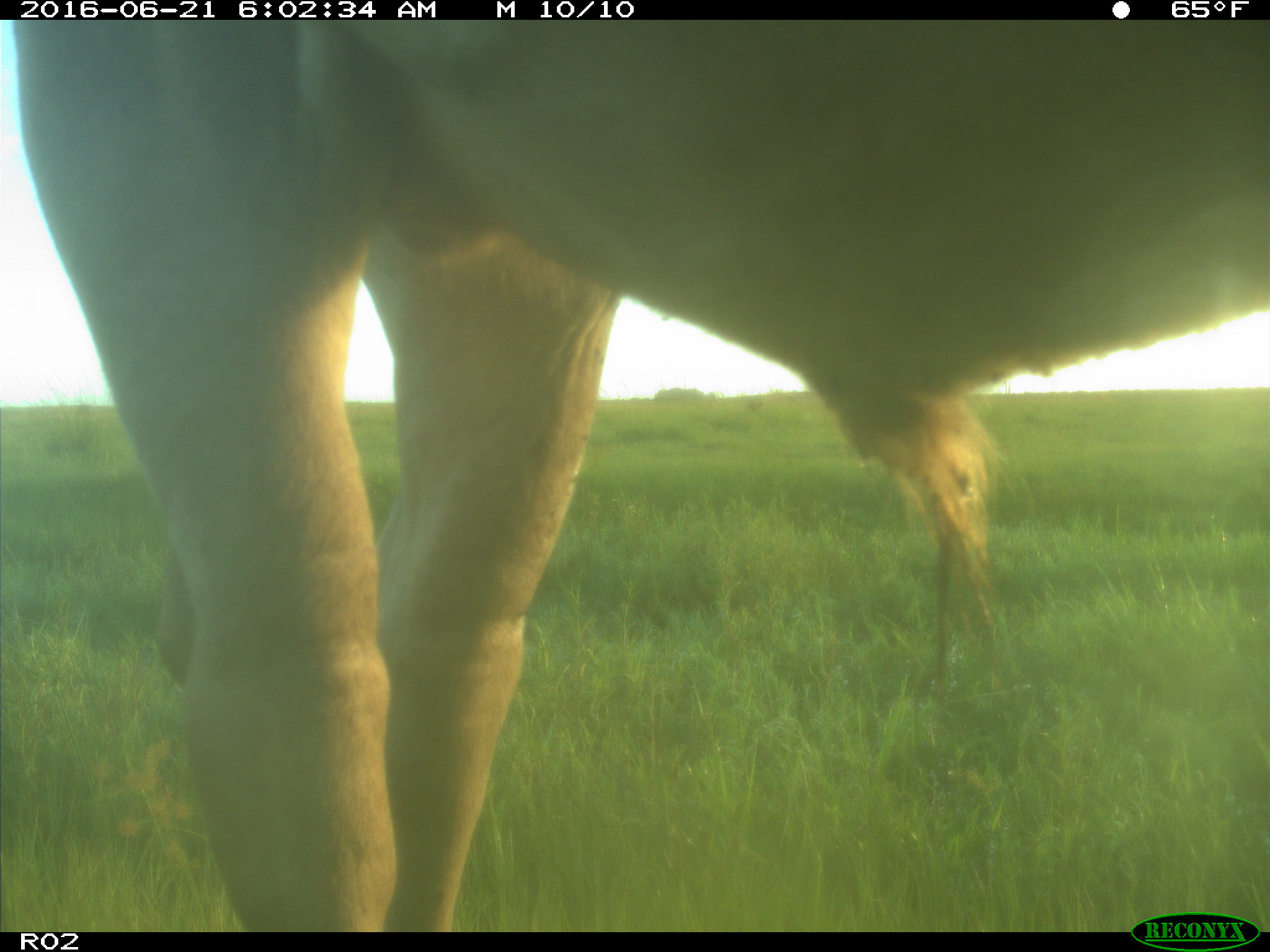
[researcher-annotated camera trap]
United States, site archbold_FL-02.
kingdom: Animalia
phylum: Chordata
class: Mammalia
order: Artiodactyla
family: Bovidae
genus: Bos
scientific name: Bos taurus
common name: domestic cow